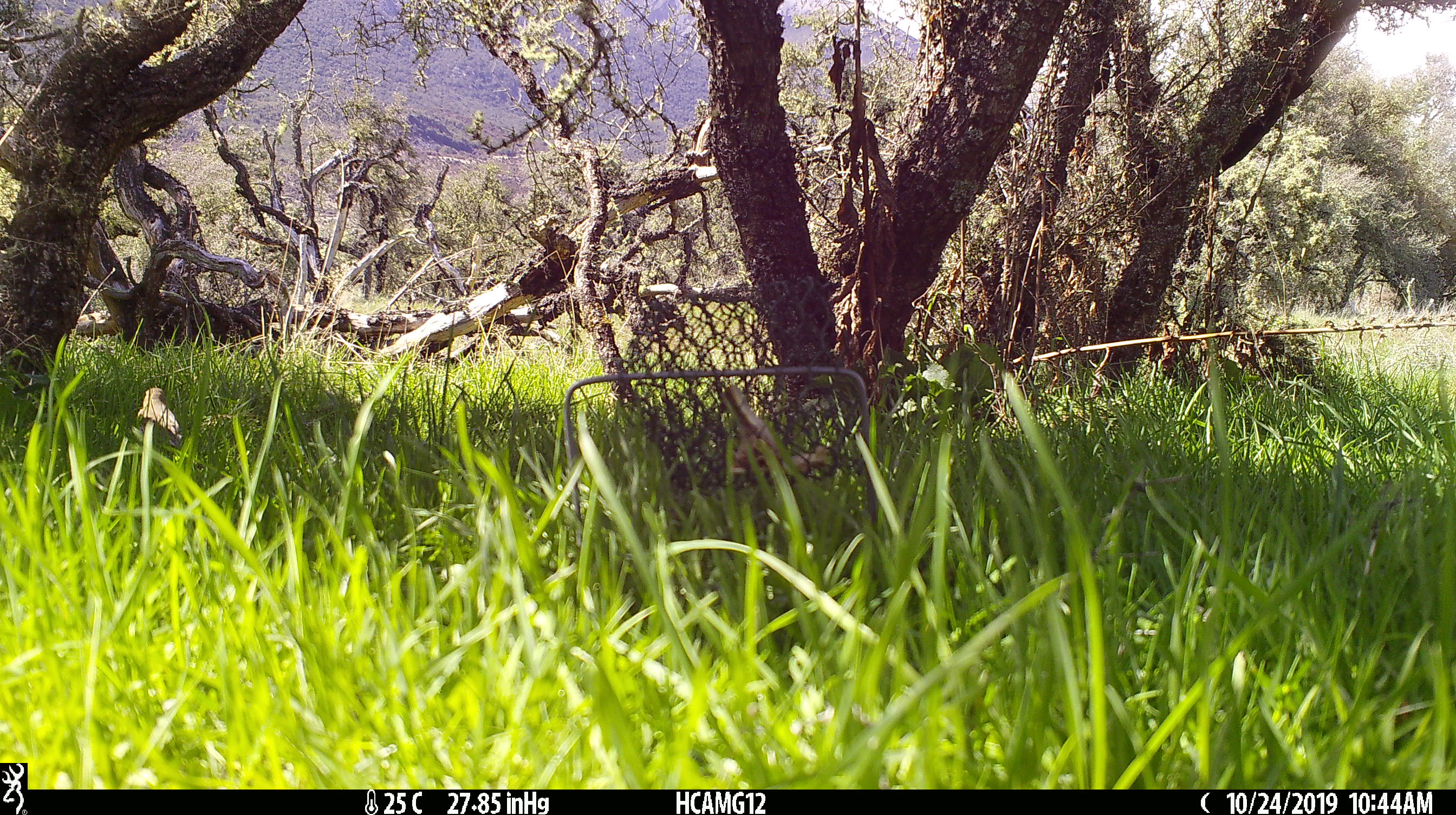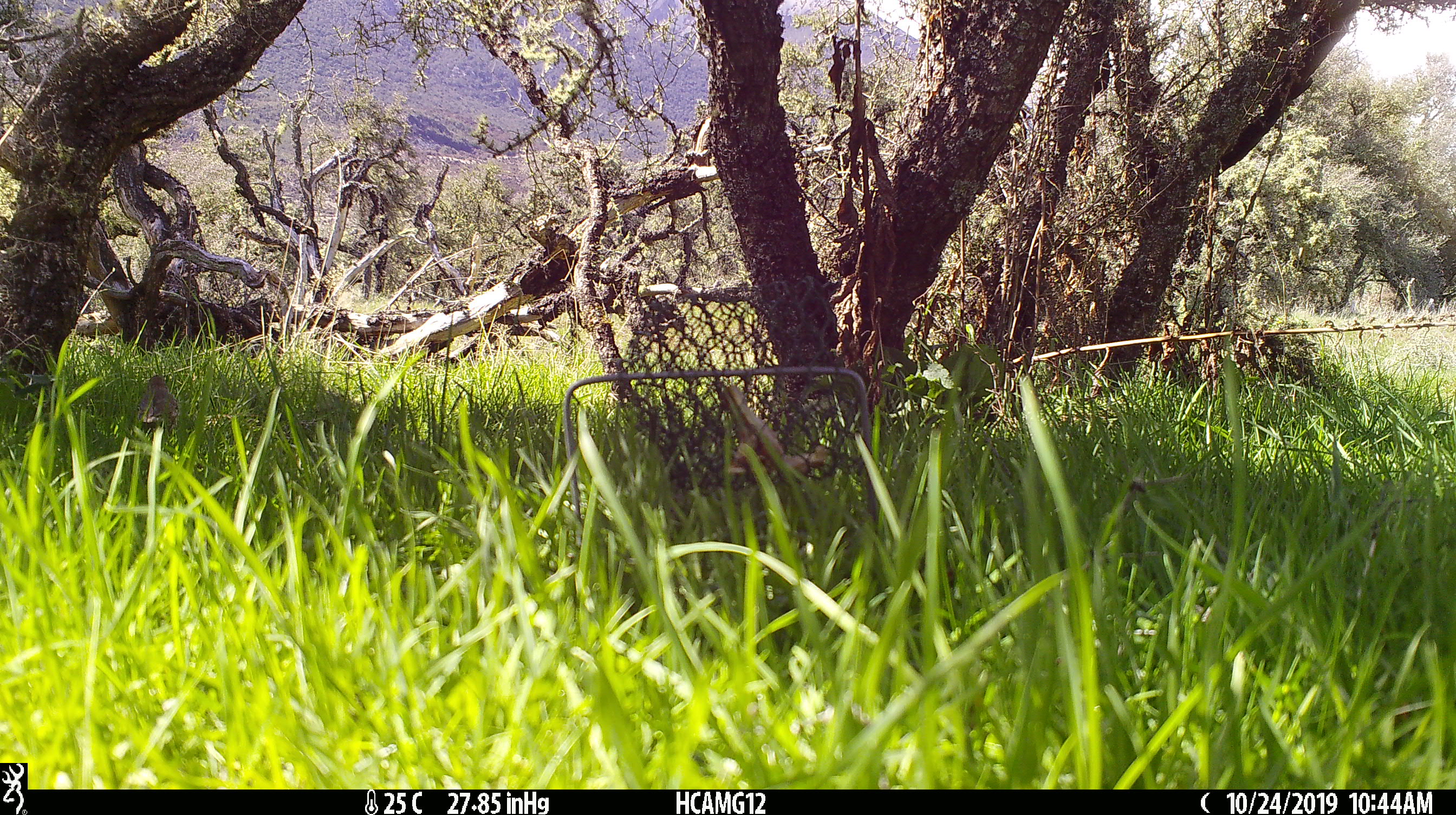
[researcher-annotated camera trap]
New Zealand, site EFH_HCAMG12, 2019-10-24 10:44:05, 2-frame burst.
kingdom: Animalia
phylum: Chordata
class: Aves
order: Passeriformes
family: Turdidae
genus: Turdus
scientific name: Turdus philomelos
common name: song thrush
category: thrush